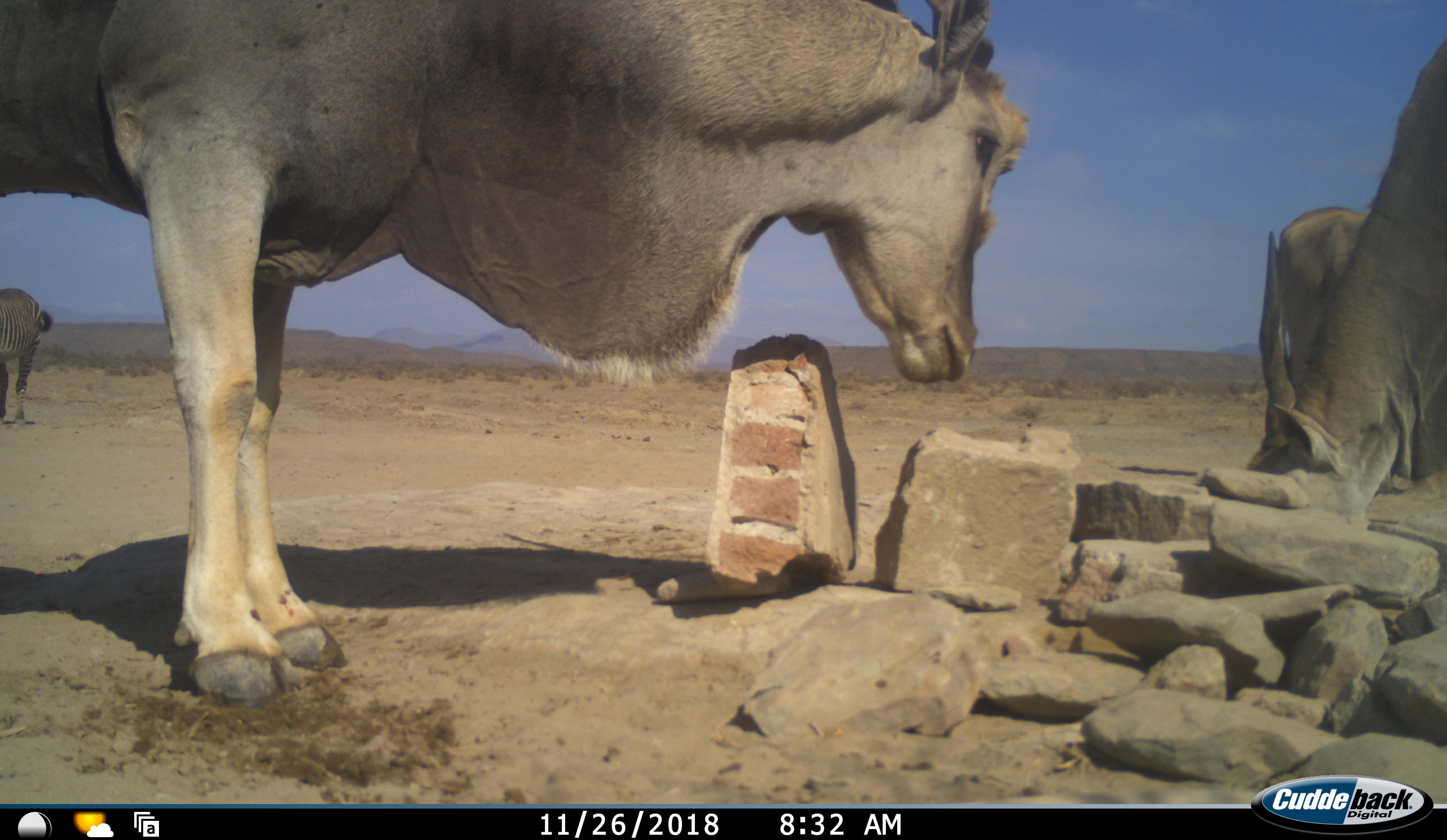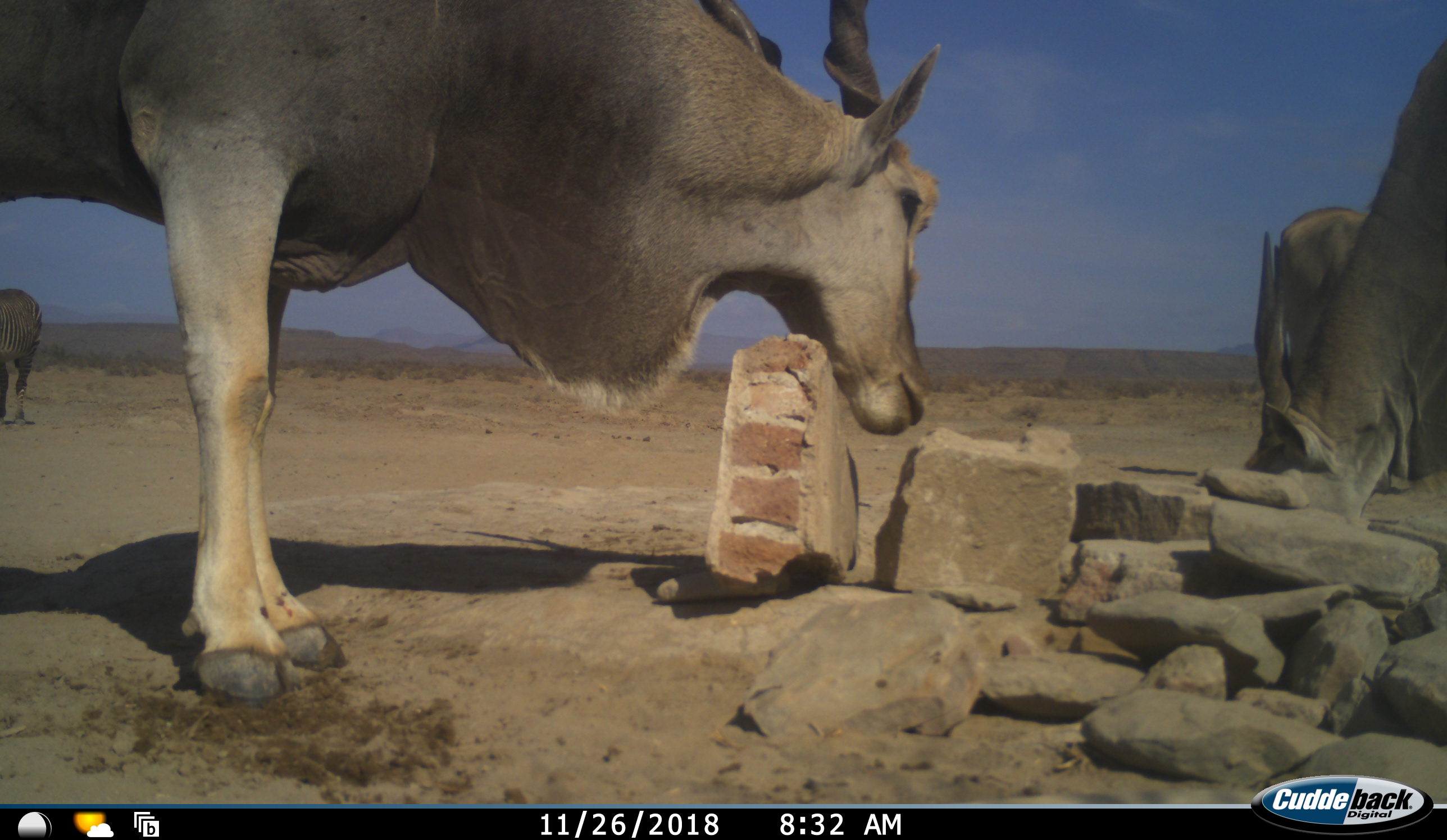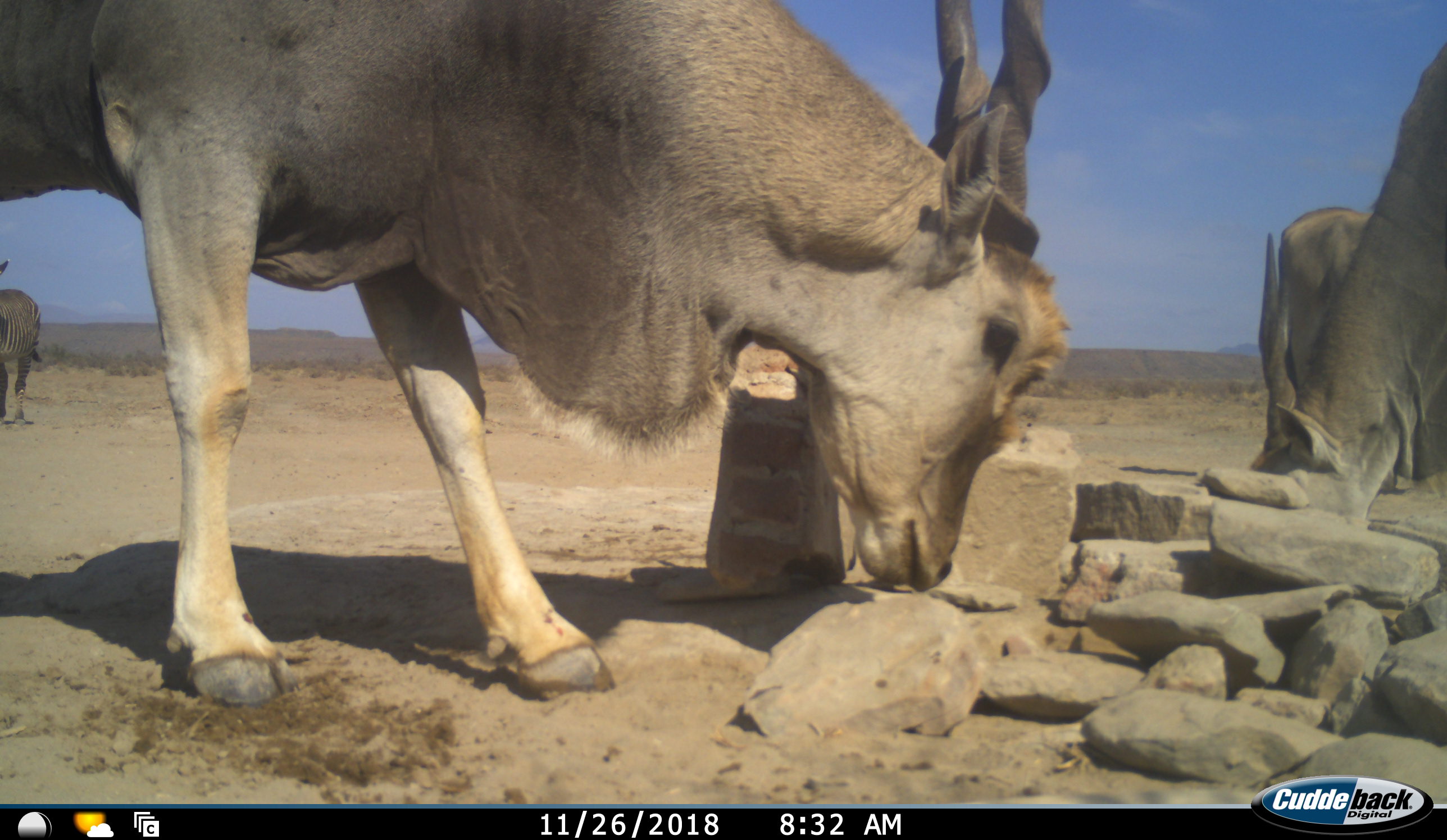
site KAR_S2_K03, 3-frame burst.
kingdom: Animalia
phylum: Chordata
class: Mammalia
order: Artiodactyla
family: Bovidae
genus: Tragelaphus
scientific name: Tragelaphus oryx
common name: eland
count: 3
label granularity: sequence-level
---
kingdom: Animalia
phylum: Chordata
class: Mammalia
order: Perissodactyla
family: Equidae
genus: Equus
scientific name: Equus zebra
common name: mountain zebra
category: zebramountain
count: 1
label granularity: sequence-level